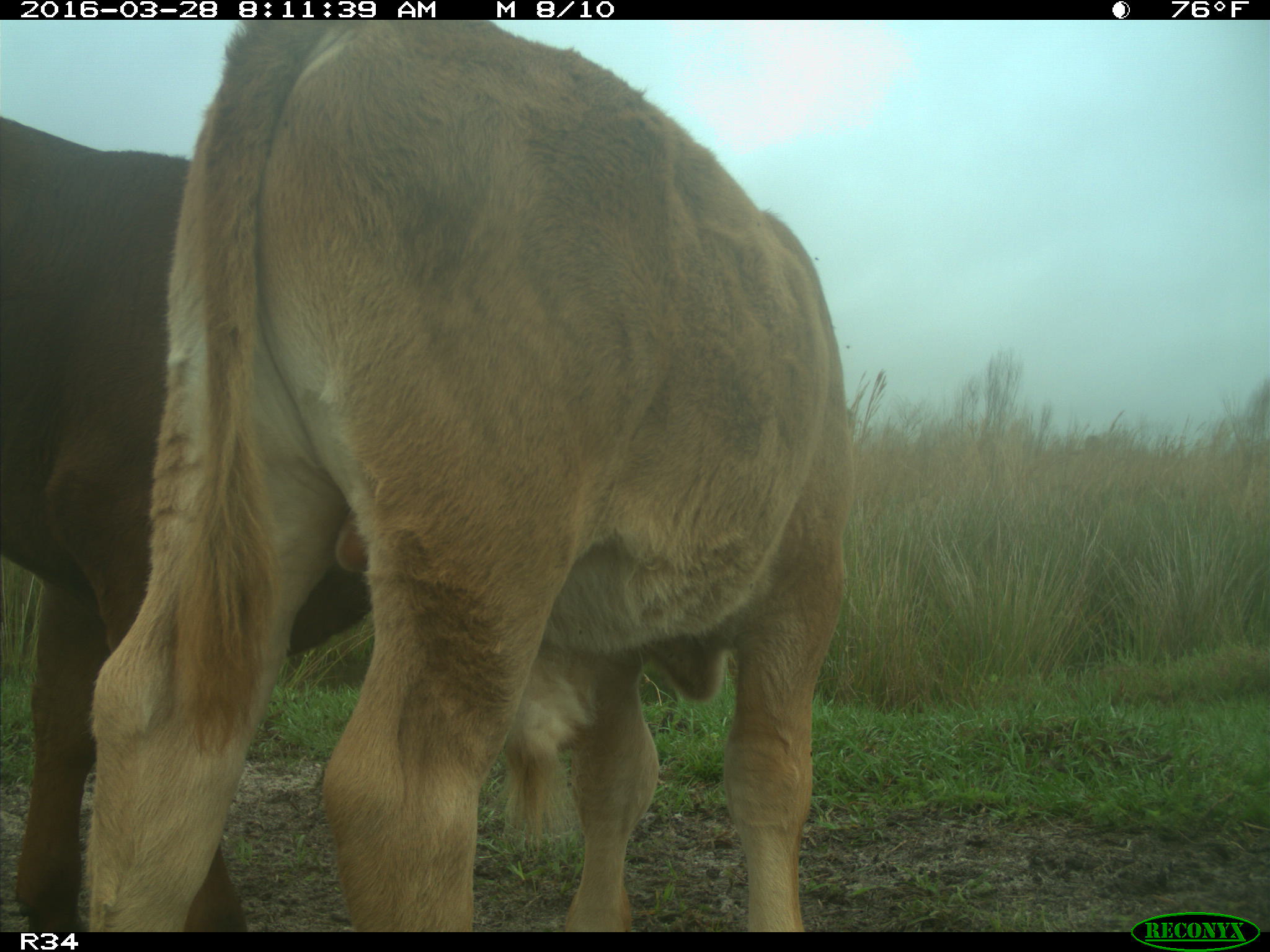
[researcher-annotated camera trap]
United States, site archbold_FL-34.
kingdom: Animalia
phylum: Chordata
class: Mammalia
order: Artiodactyla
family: Bovidae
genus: Bos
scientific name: Bos taurus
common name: domestic cow